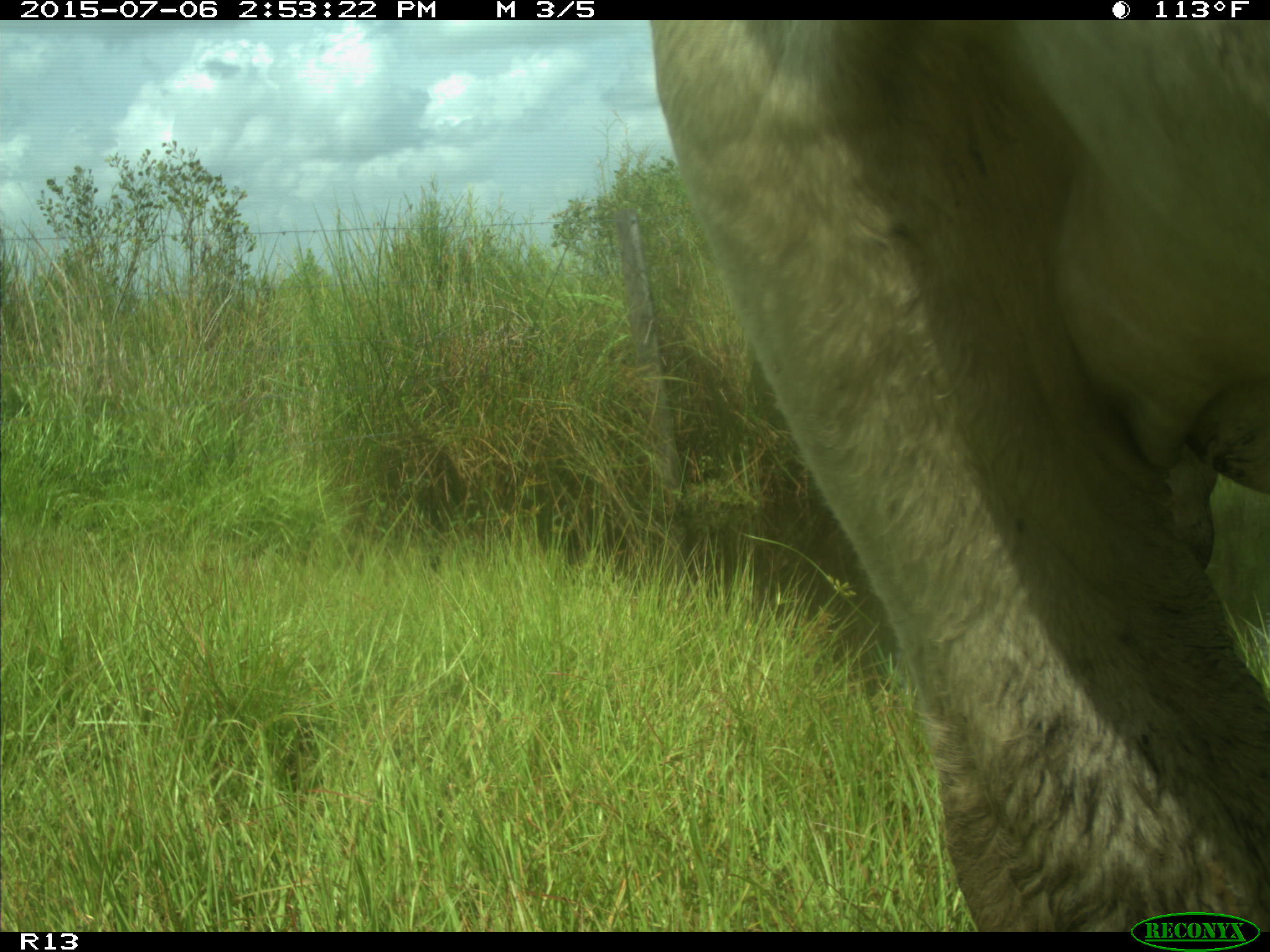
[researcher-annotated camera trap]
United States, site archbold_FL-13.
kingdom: Animalia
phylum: Chordata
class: Mammalia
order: Artiodactyla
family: Bovidae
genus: Bos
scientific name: Bos taurus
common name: domestic cow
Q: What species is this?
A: Bos taurus (domestic cow).